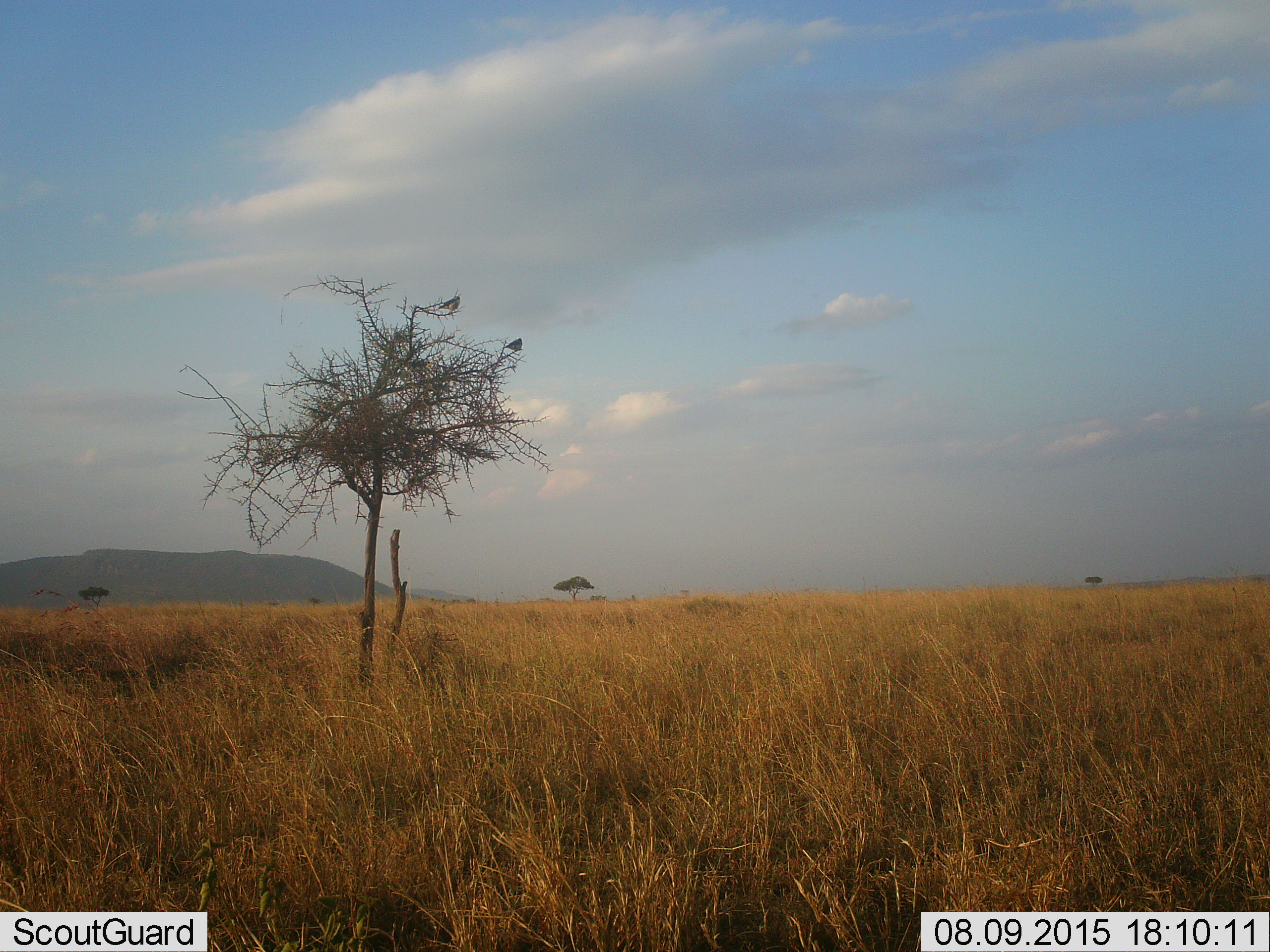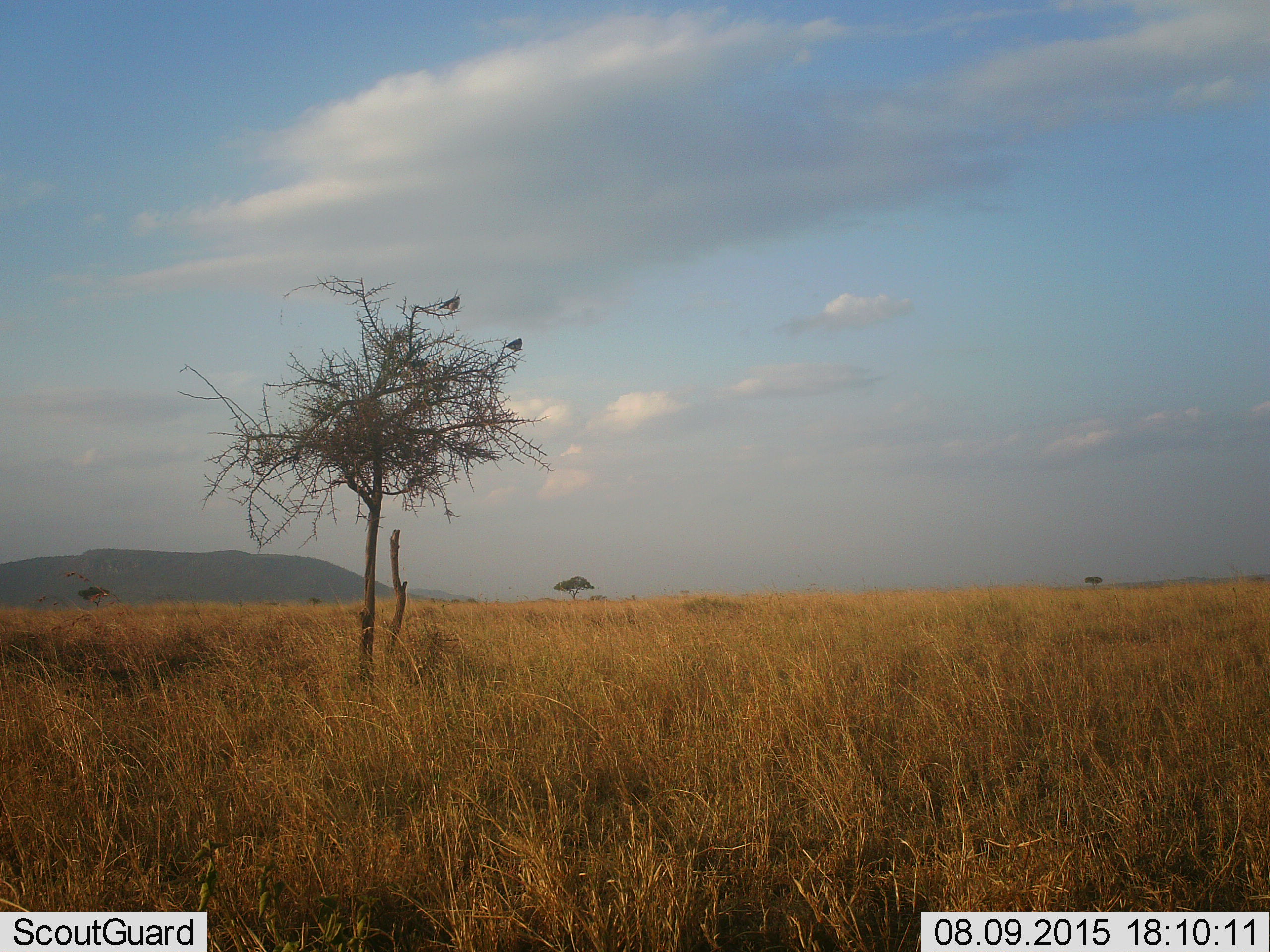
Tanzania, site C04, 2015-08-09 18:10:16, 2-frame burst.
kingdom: Animalia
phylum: Chordata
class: Aves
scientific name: Aves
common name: bird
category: otherbird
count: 2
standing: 36%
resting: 71%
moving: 0%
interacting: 0%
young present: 0%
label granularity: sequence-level